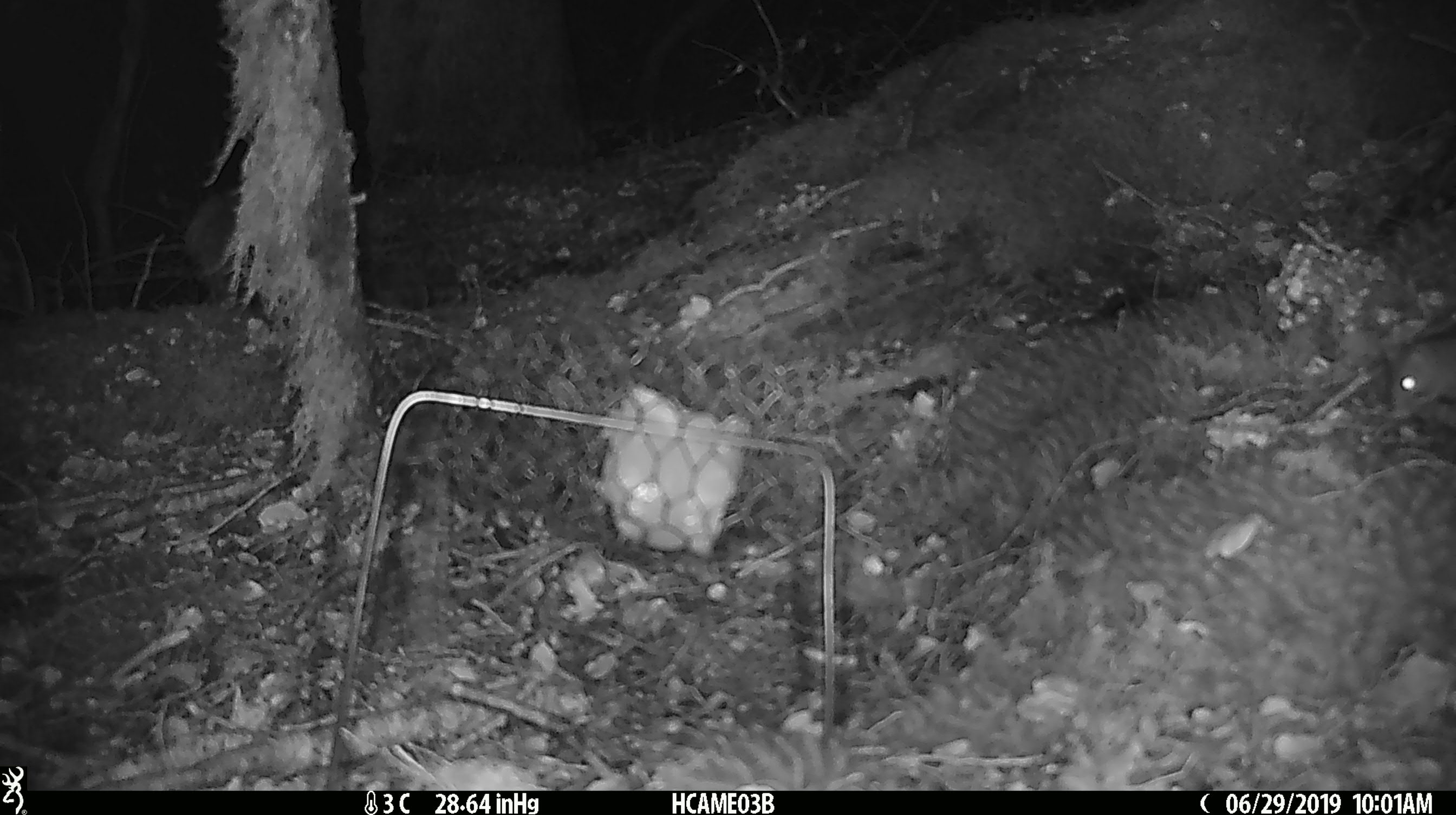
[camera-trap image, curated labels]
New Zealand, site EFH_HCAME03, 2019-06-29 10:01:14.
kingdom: Animalia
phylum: Chordata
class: Mammalia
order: Rodentia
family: Muridae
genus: Mus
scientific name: Mus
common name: mouse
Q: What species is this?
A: Mouse (Mus).